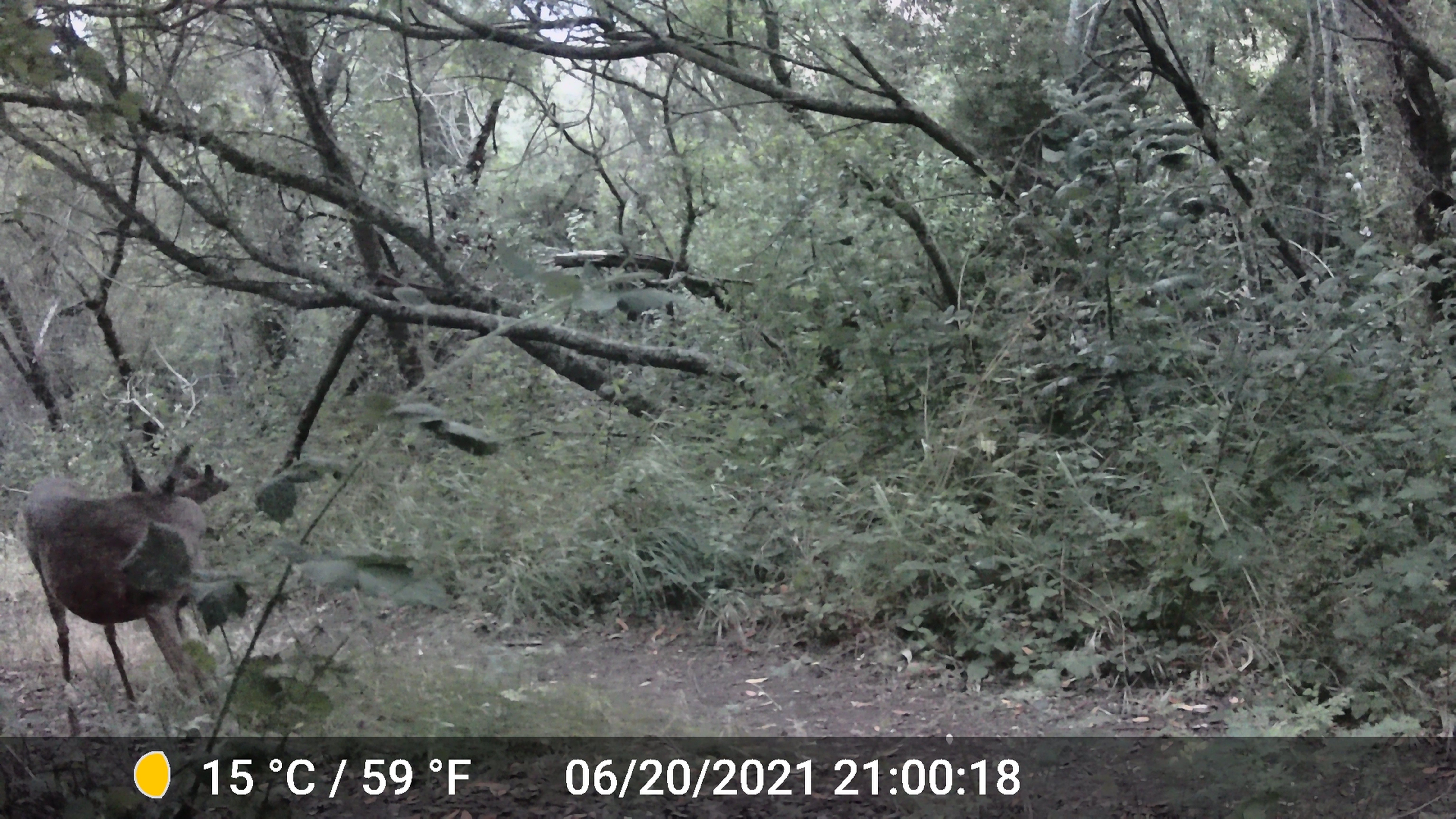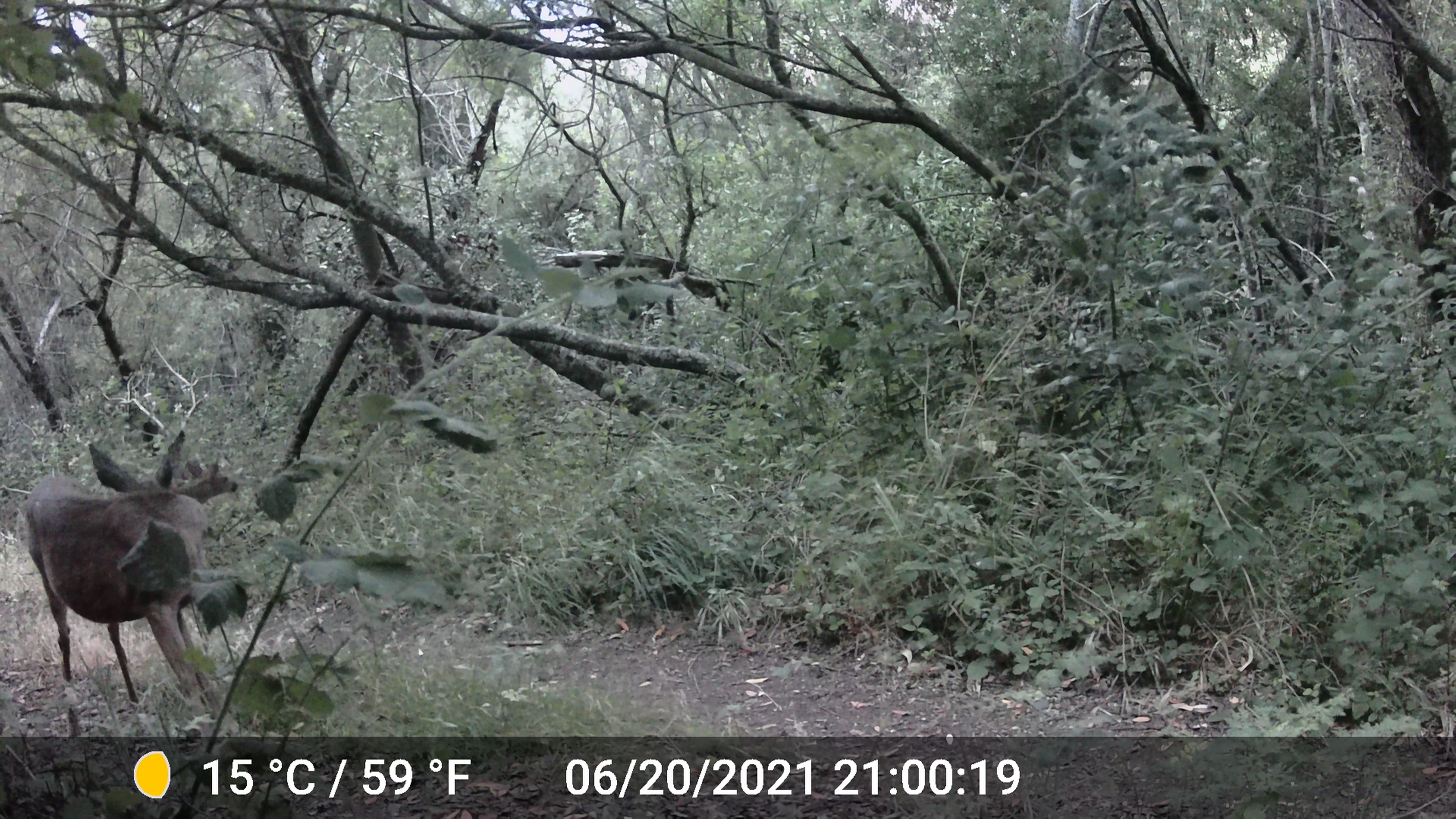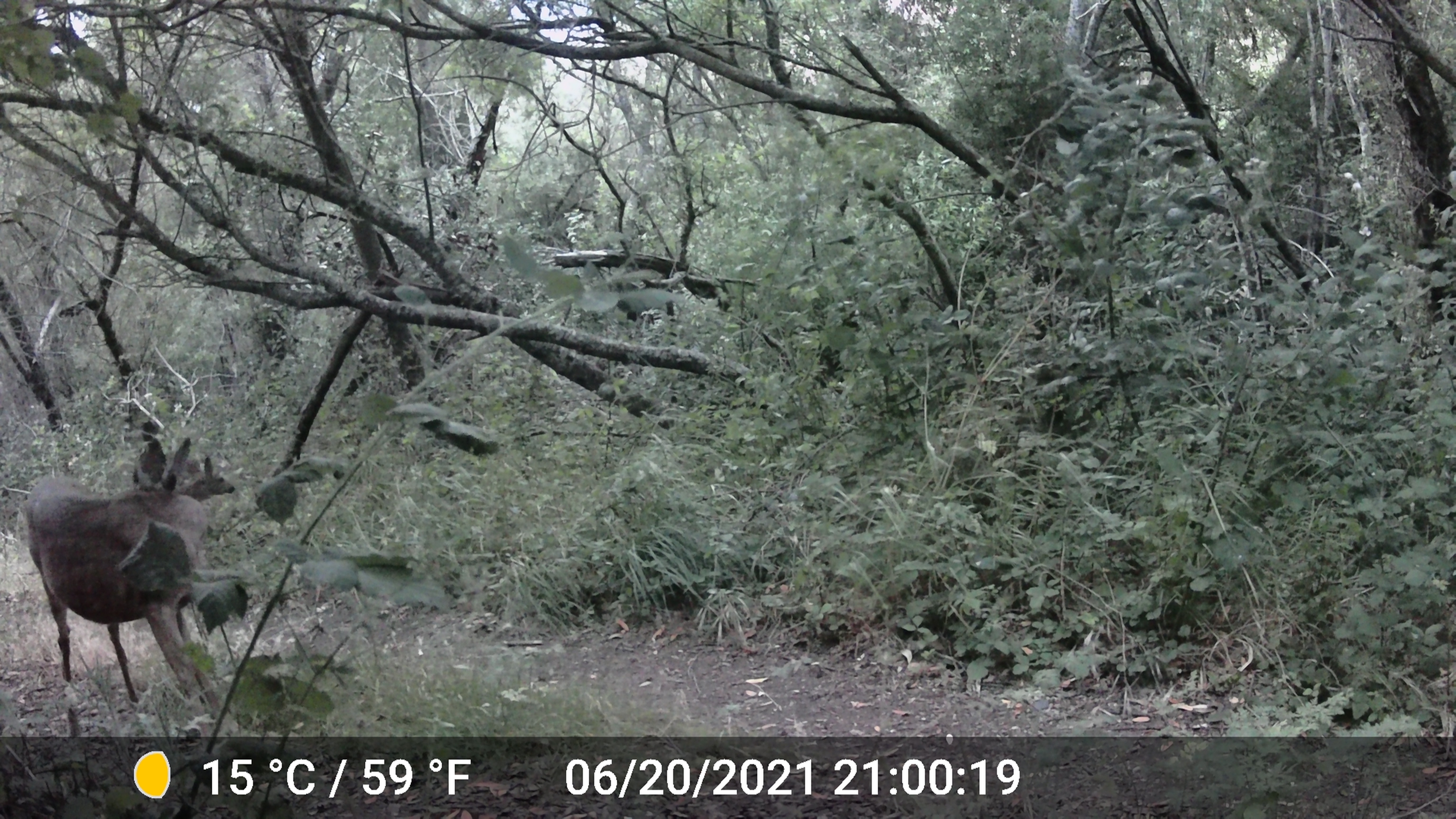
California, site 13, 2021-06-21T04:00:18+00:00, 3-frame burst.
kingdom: Animalia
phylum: Chordata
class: Mammalia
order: Artiodactyla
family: Cervidae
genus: Odocoileus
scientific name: Odocoileus hemionus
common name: mule deer